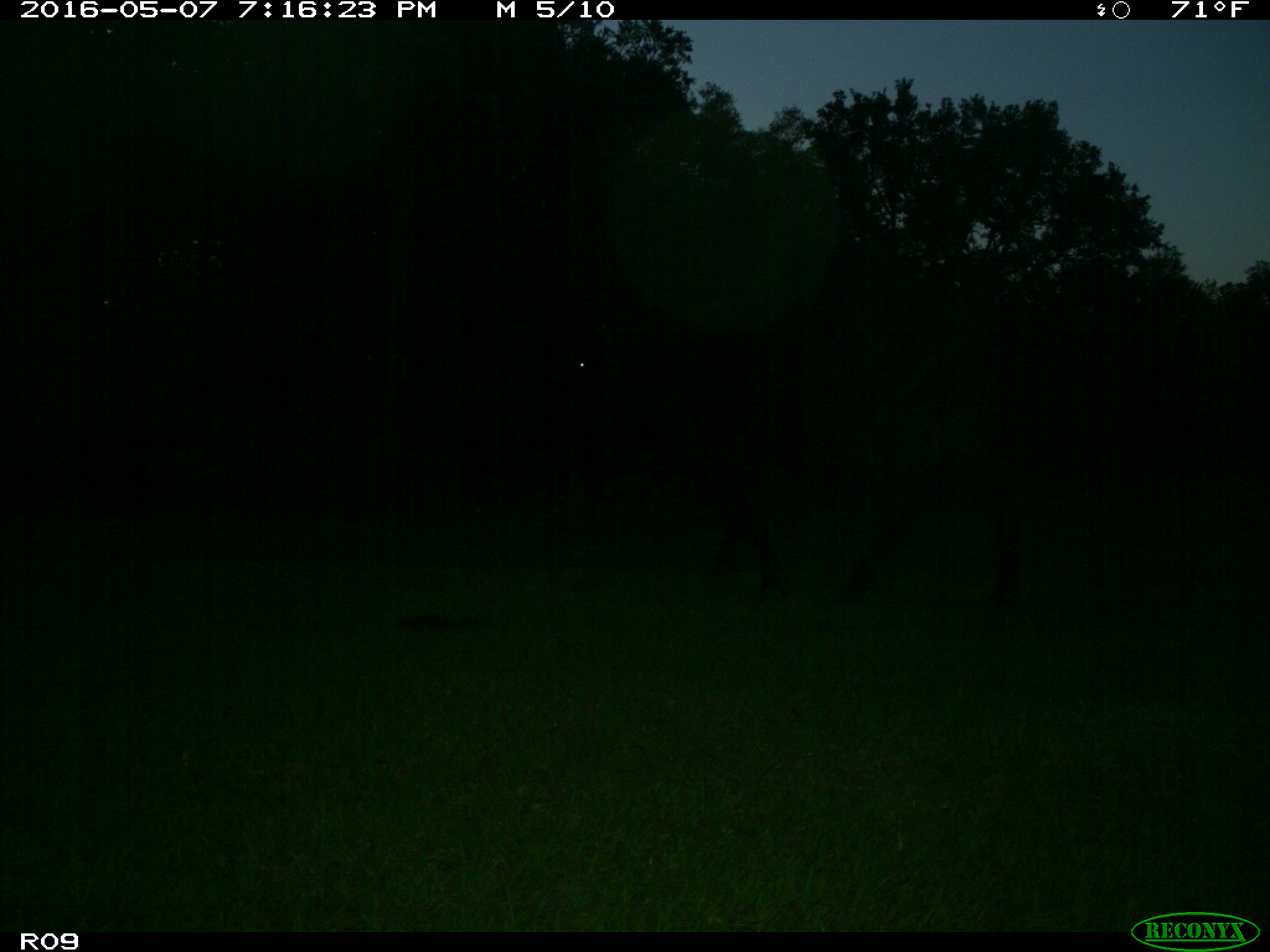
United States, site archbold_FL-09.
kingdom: Animalia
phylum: Chordata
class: Mammalia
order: Artiodactyla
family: Bovidae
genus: Bos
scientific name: Bos taurus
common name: domestic cow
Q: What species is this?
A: Bos taurus (domestic cow).